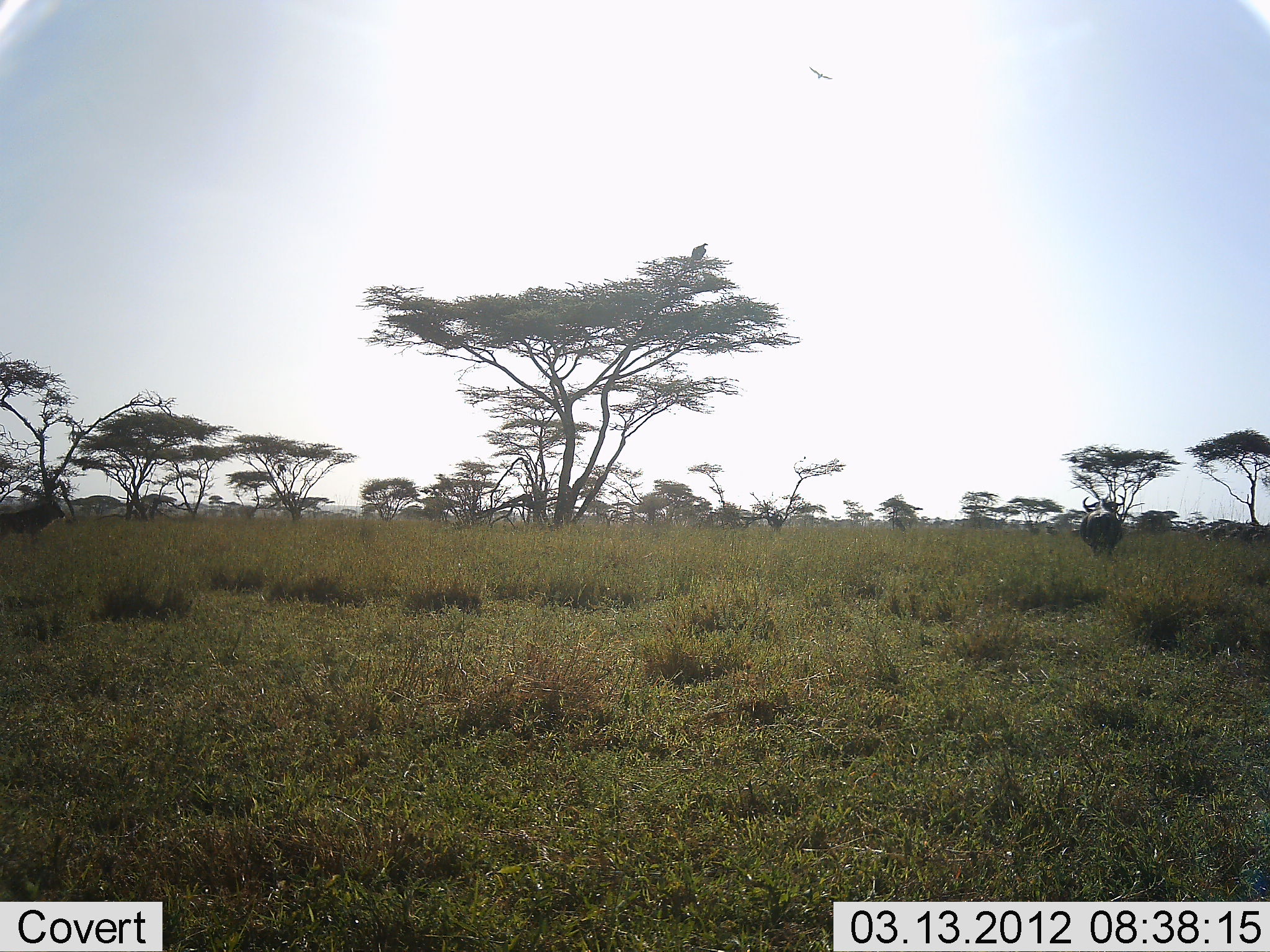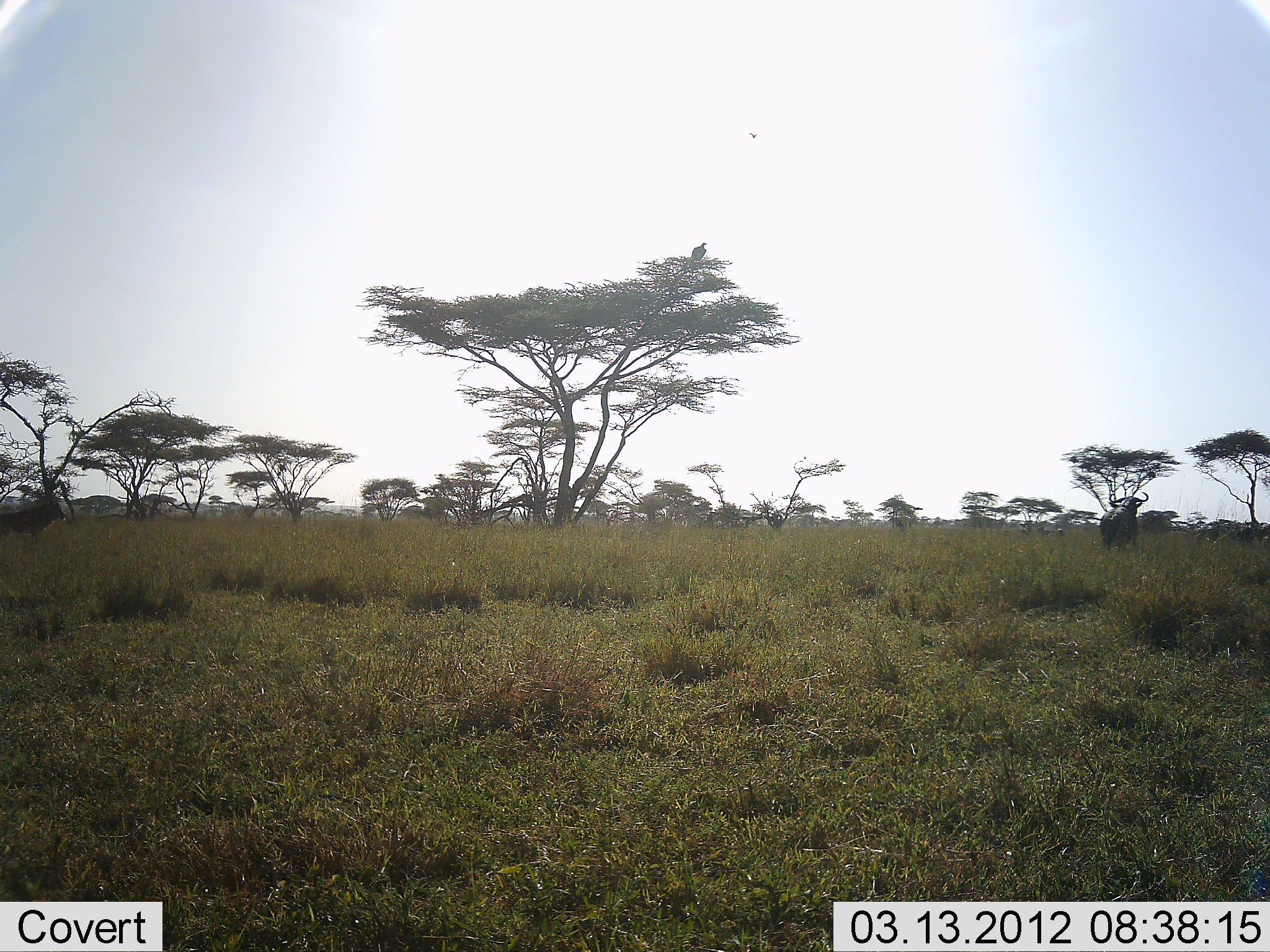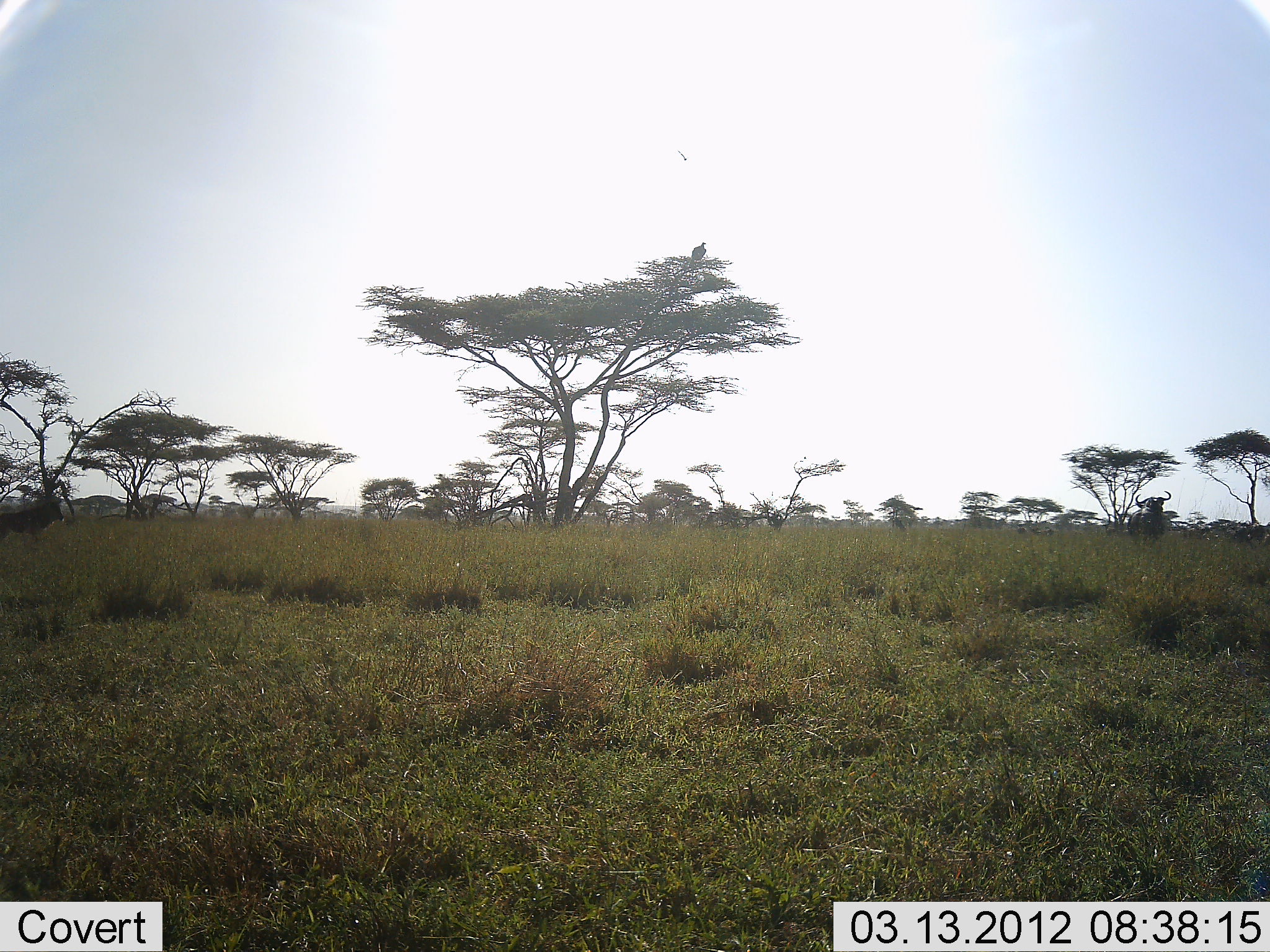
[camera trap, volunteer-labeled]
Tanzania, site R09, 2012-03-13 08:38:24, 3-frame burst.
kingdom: Animalia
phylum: Chordata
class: Mammalia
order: Artiodactyla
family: Bovidae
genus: Syncerus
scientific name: Syncerus caffer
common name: cape buffalo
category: buffalo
Buffalo (cape buffalo) (Syncerus caffer), count 1. Behavior (volunteer vote fractions): standing 40%, resting 0%, moving 80%, interacting 0%. Young present (vote fraction): 0%. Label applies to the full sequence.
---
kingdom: Animalia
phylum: Chordata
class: Aves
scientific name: Aves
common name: bird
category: otherbird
Otherbird (bird) (Aves), count 2. Behavior (volunteer vote fractions): standing 50%, resting 29%, moving 86%, interacting 0%. Young present (vote fraction): 0%. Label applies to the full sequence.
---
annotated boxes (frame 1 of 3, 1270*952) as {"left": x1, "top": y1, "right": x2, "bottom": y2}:
animal: {"left": 0, "top": 496, "right": 67, "bottom": 555}; {"left": 1078, "top": 493, "right": 1126, "bottom": 564}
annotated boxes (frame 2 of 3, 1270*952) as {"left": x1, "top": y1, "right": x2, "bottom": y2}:
animal: {"left": 0, "top": 499, "right": 66, "bottom": 547}; {"left": 1098, "top": 492, "right": 1149, "bottom": 553}; {"left": 691, "top": 241, "right": 708, "bottom": 263}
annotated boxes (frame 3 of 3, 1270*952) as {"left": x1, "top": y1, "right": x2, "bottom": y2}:
animal: {"left": 0, "top": 500, "right": 66, "bottom": 548}; {"left": 1127, "top": 490, "right": 1173, "bottom": 546}; {"left": 693, "top": 242, "right": 707, "bottom": 260}